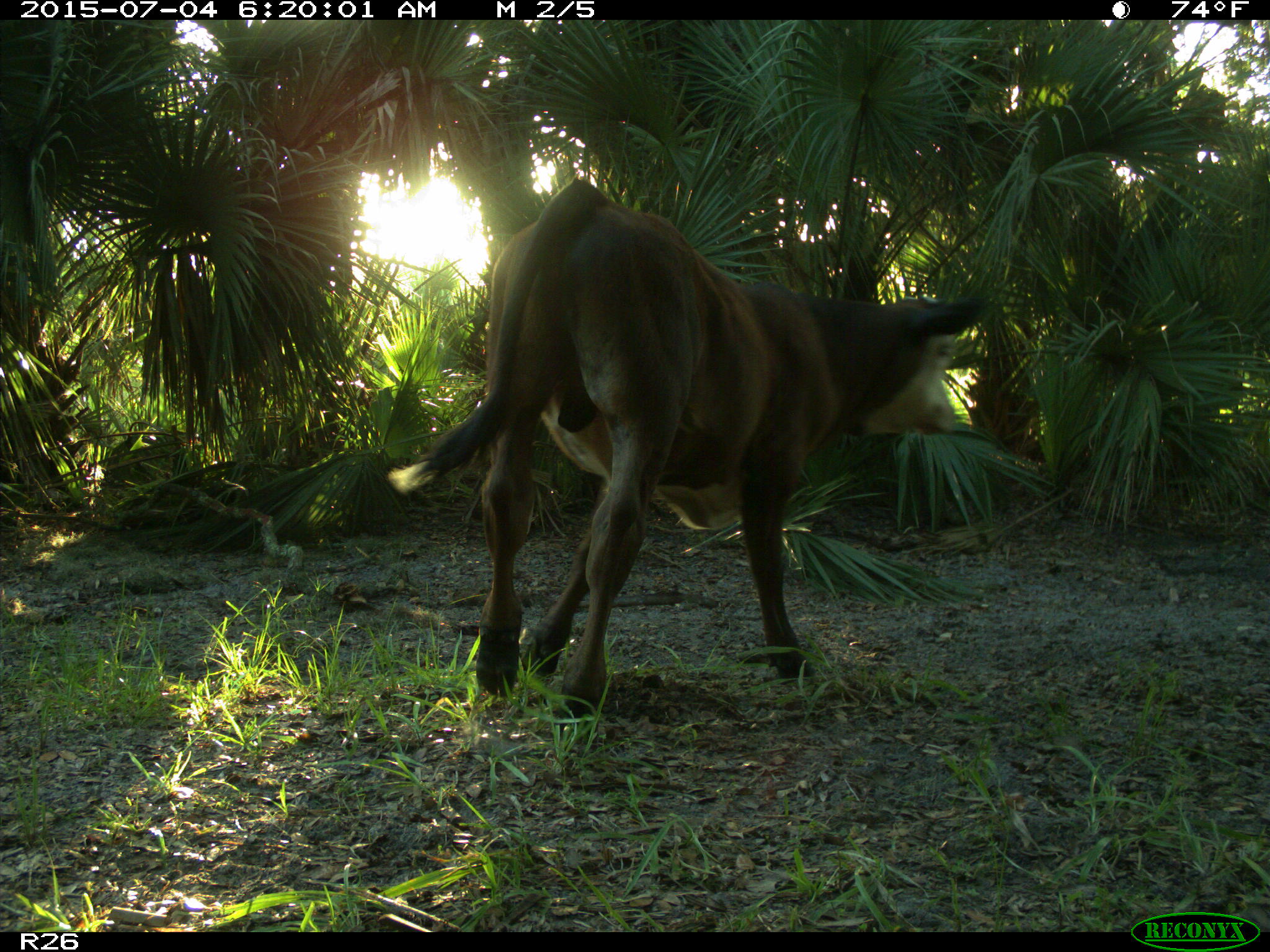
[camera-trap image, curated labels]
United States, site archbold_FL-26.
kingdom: Animalia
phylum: Chordata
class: Mammalia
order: Artiodactyla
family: Bovidae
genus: Bos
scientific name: Bos taurus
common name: domestic cow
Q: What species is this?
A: Bos taurus (domestic cow).